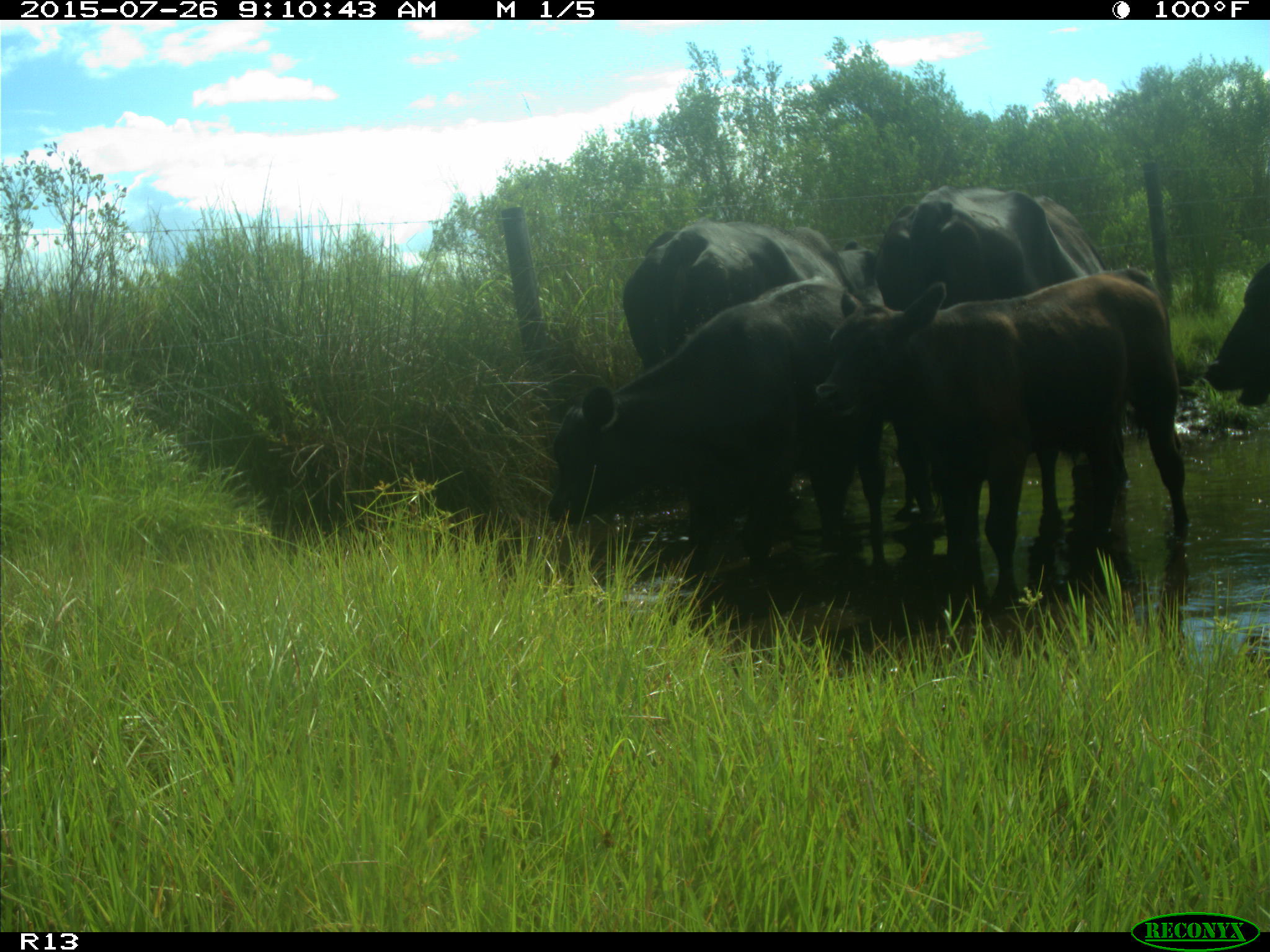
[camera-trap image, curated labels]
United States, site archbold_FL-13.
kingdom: Animalia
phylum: Chordata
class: Mammalia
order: Artiodactyla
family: Bovidae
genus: Bos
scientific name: Bos taurus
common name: domestic cow